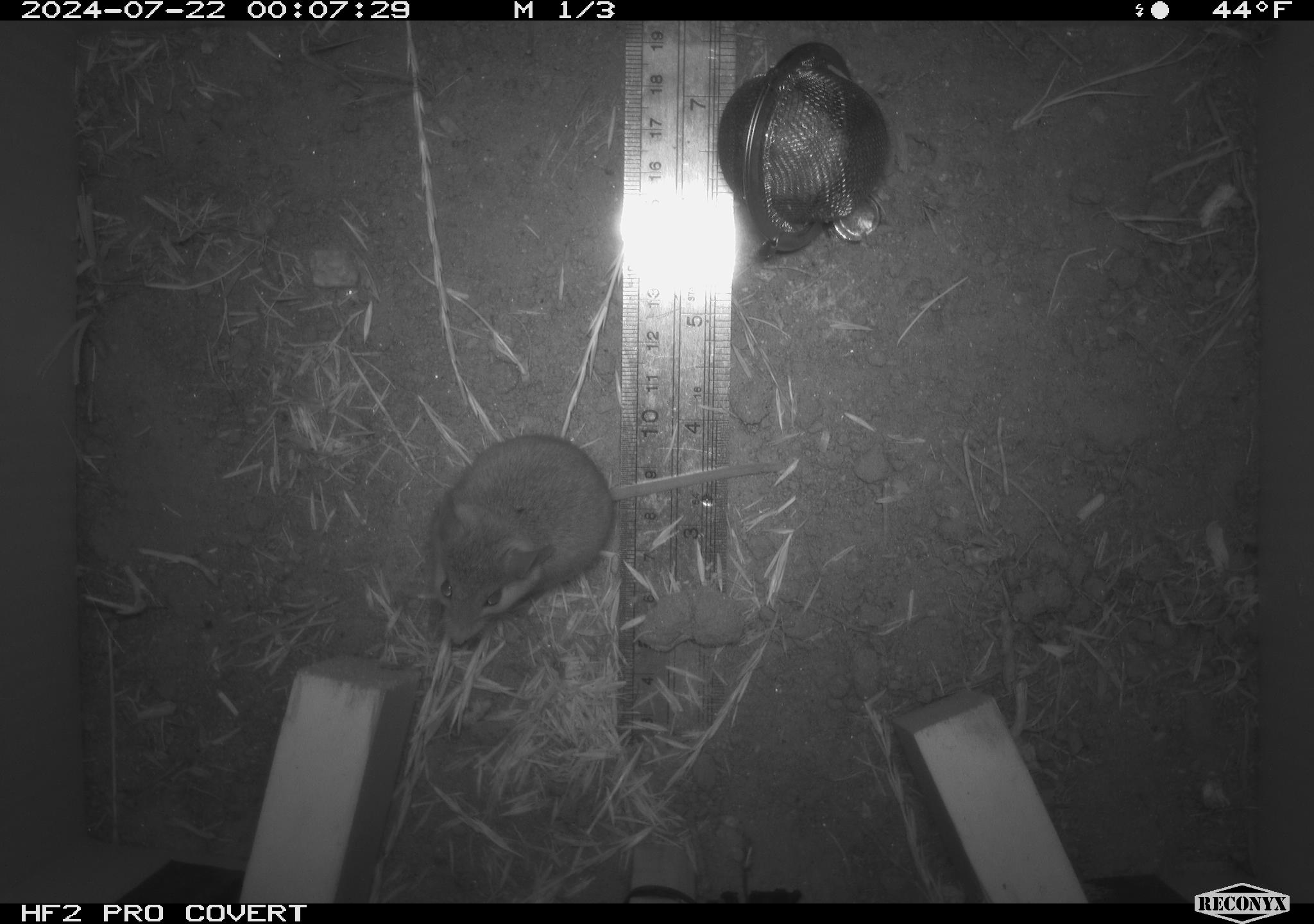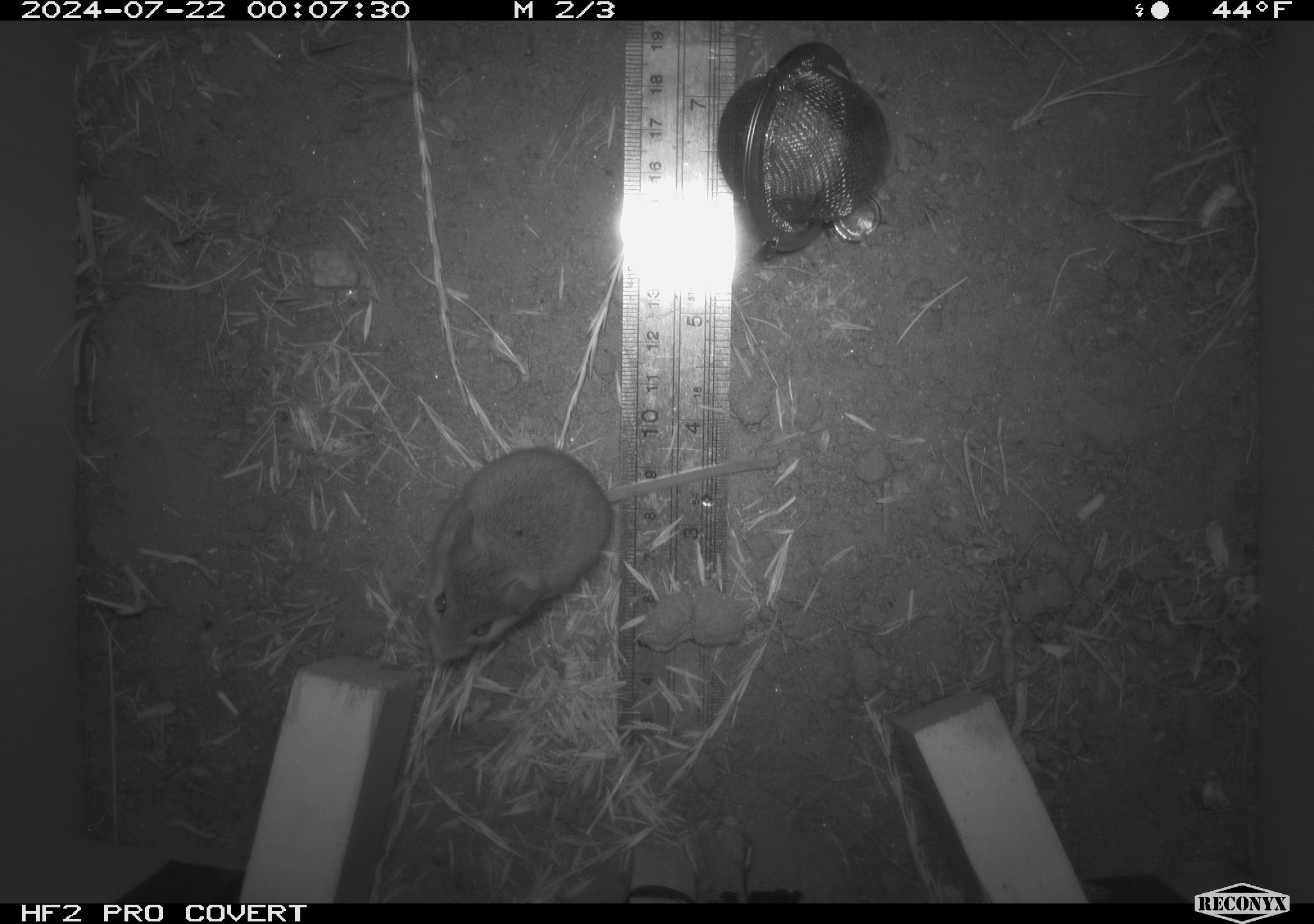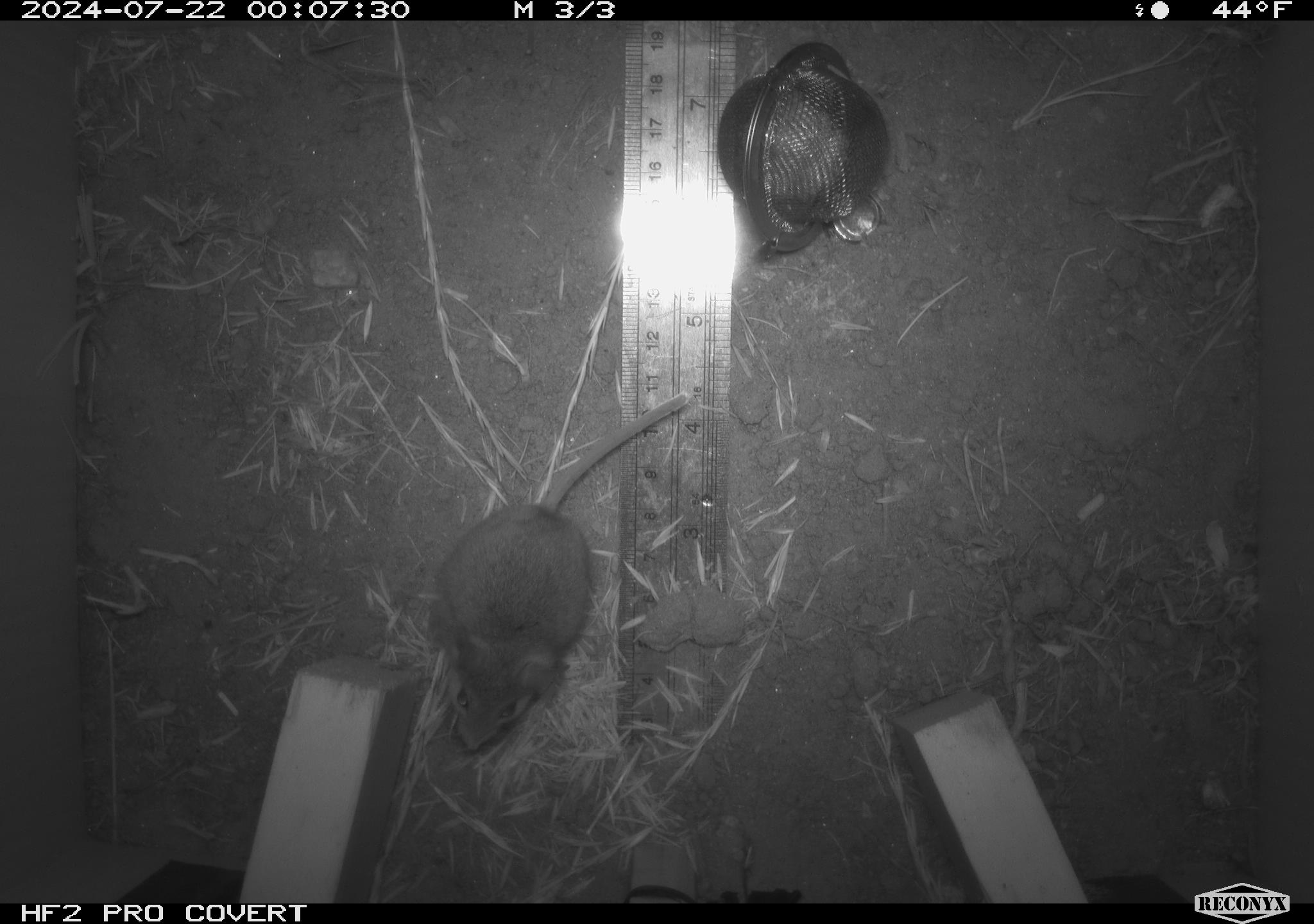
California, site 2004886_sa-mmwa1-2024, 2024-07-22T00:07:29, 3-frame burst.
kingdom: Animalia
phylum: Chordata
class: Mammalia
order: Rodentia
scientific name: Rodentia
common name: mouse species